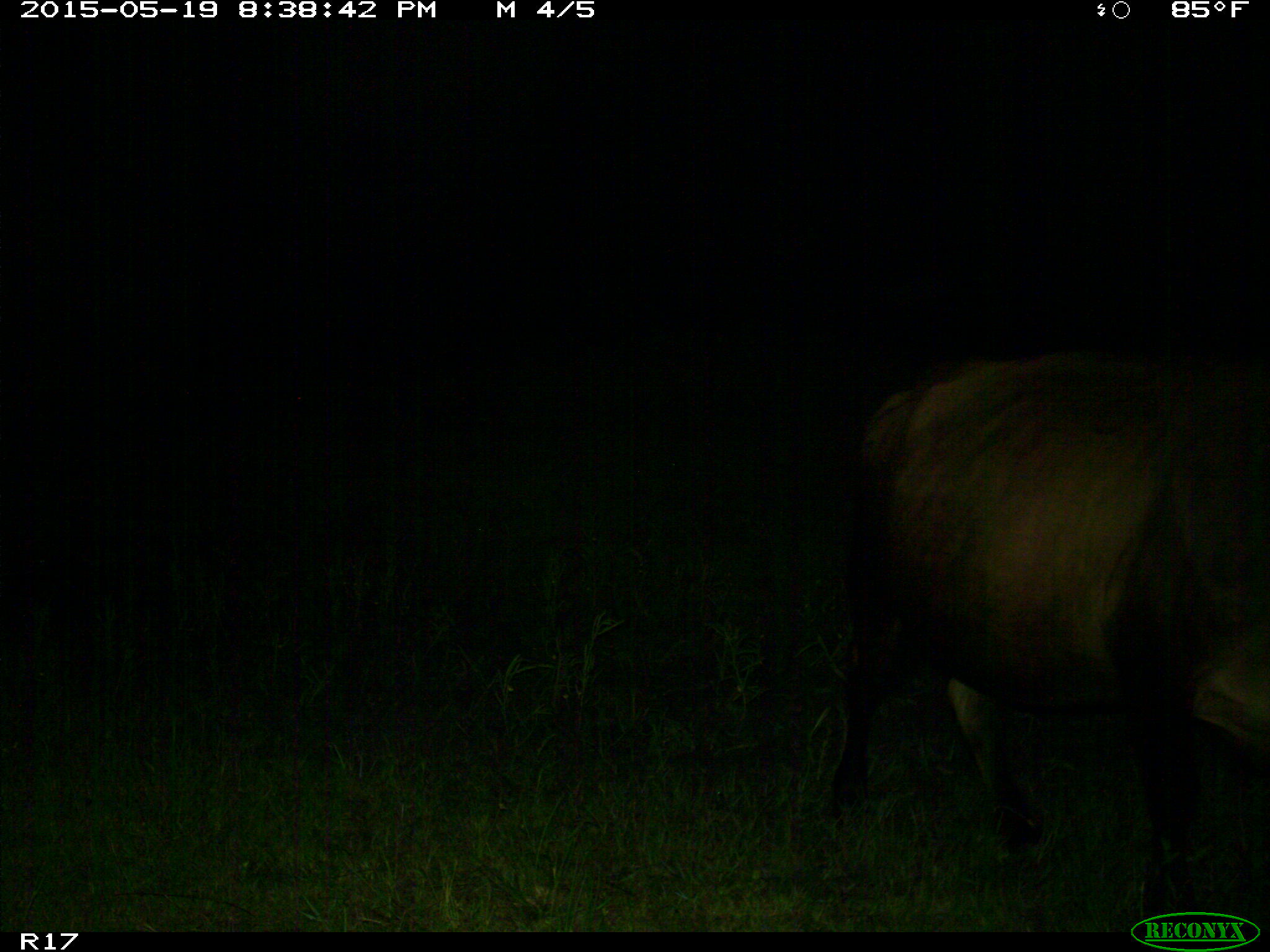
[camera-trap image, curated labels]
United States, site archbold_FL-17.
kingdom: Animalia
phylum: Chordata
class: Mammalia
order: Artiodactyla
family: Bovidae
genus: Bos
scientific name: Bos taurus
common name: domestic cow